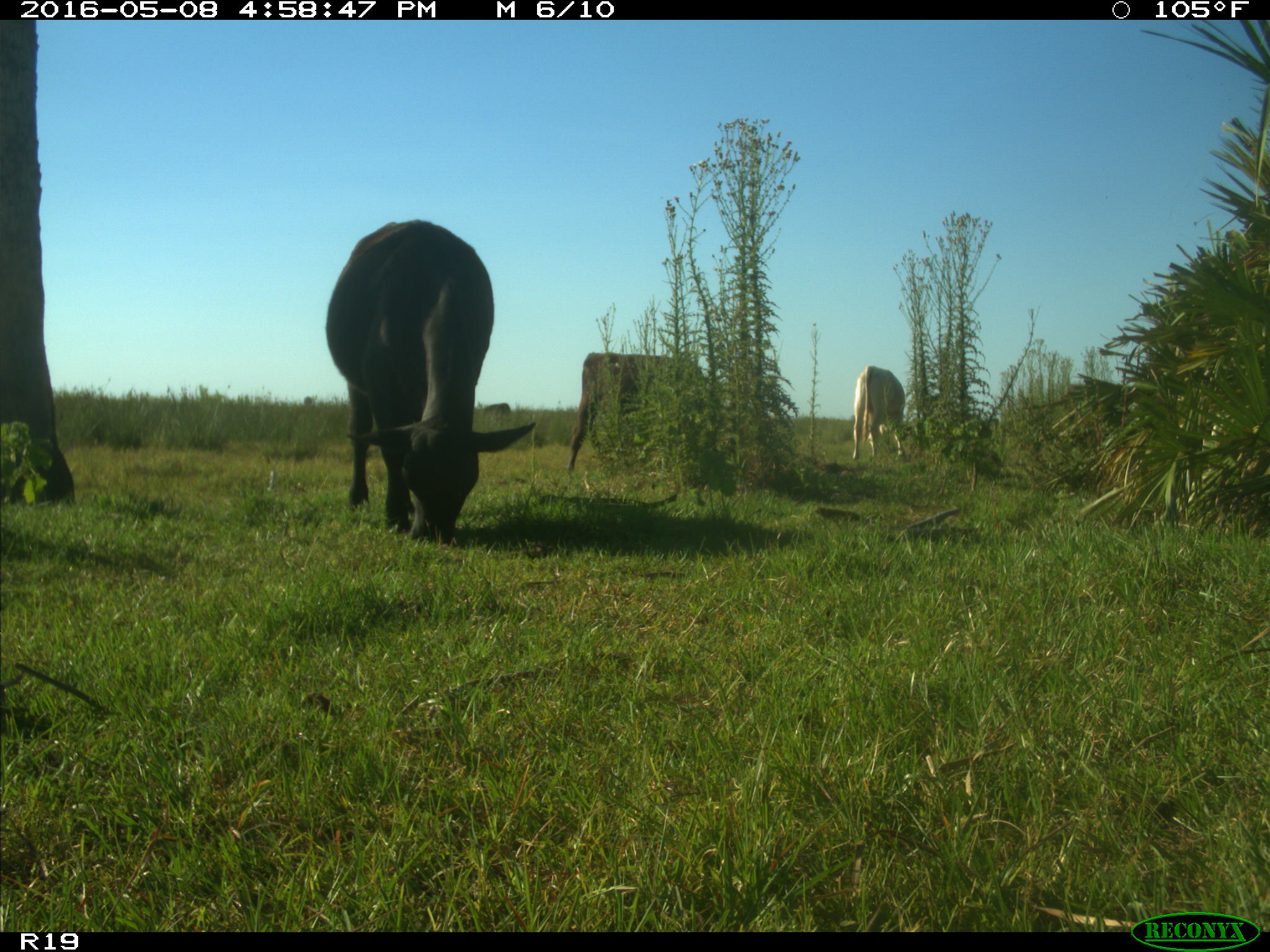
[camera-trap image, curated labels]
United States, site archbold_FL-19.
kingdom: Animalia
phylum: Chordata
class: Mammalia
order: Artiodactyla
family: Bovidae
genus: Bos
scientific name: Bos taurus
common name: domestic cow